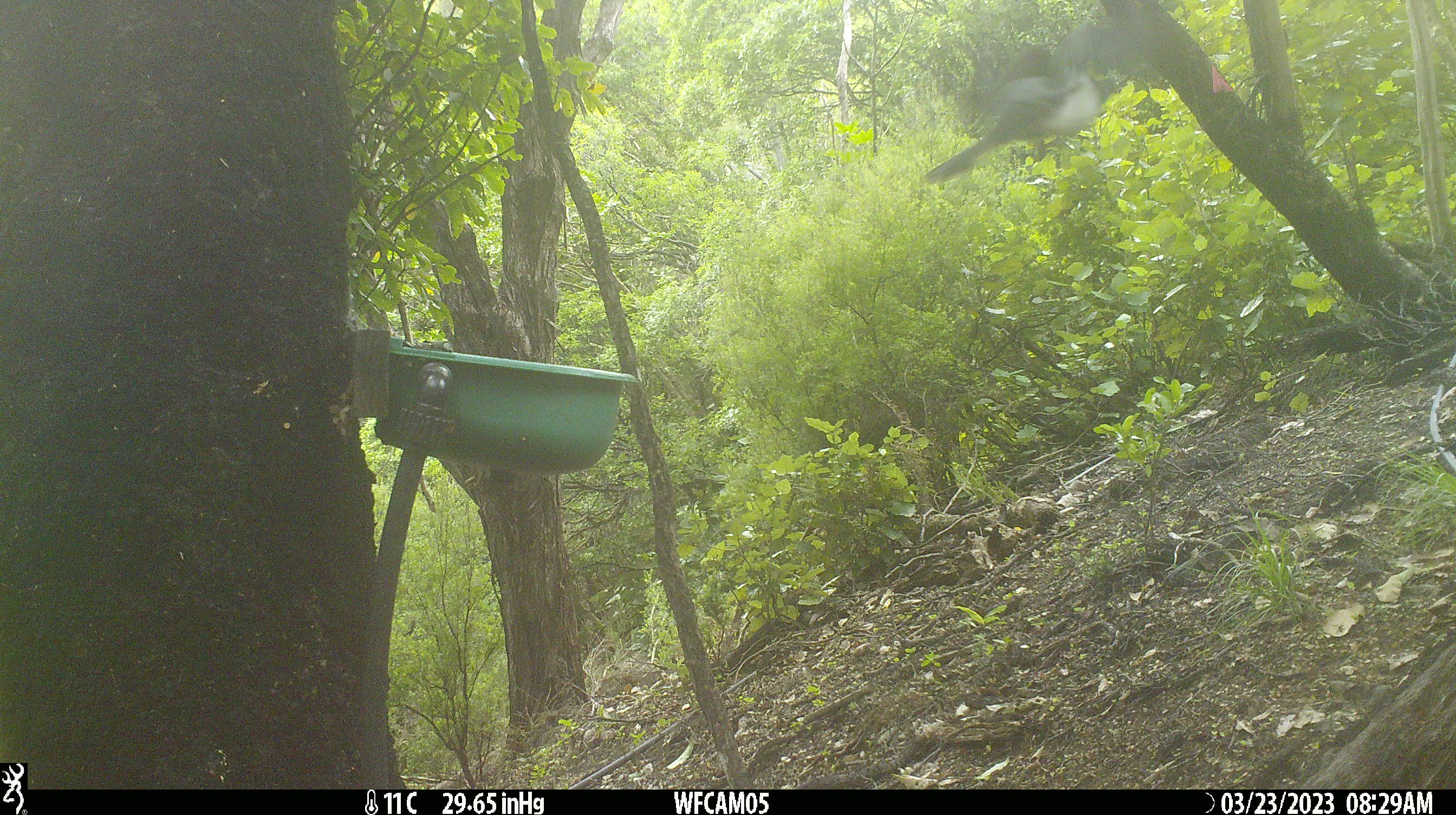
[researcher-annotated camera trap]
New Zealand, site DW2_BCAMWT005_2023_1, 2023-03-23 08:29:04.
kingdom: Animalia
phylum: Chordata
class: Aves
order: Columbiformes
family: Columbidae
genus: Hemiphaga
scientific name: Hemiphaga novaeseelandiae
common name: new zealand pigeon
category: kereru